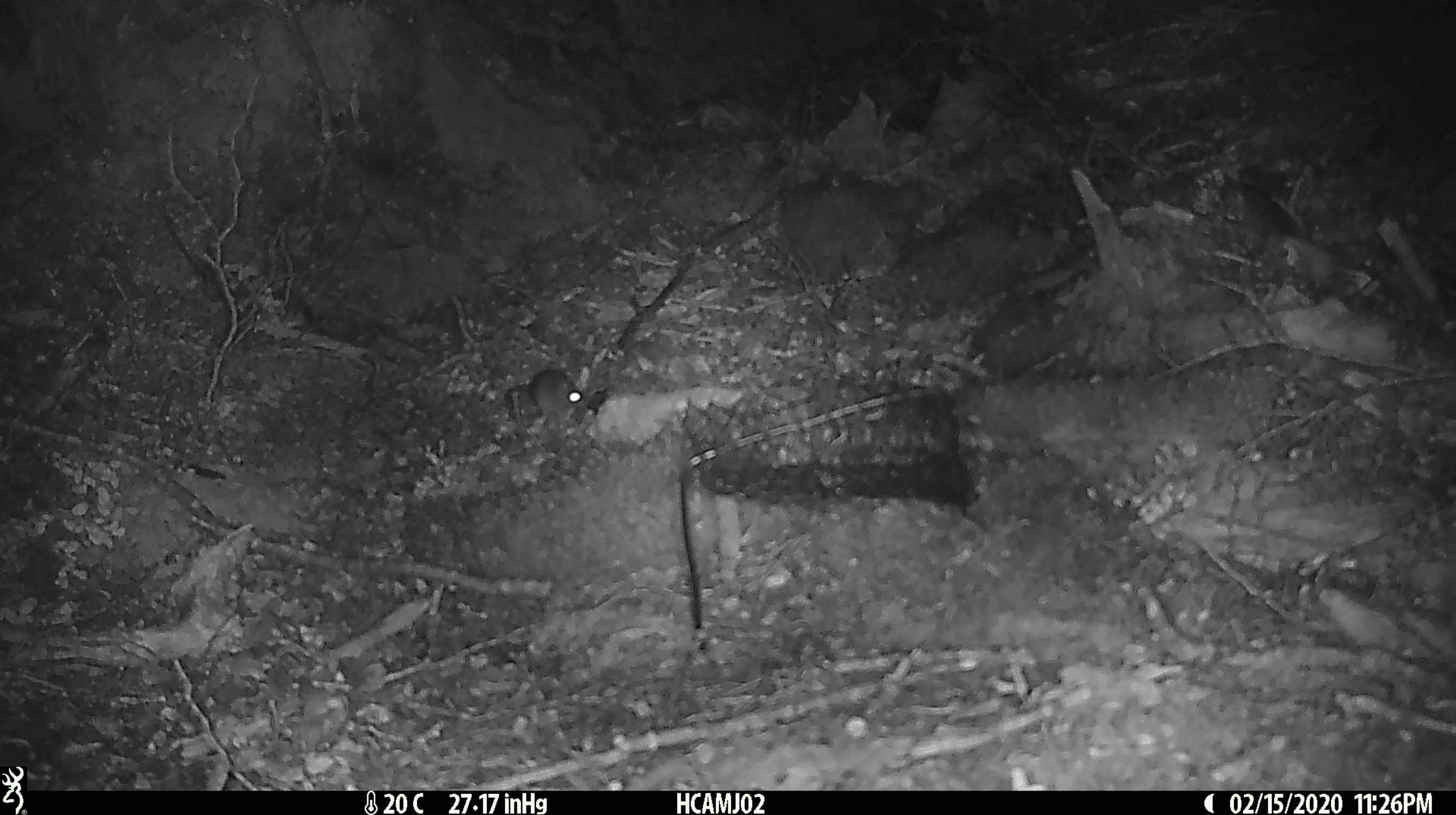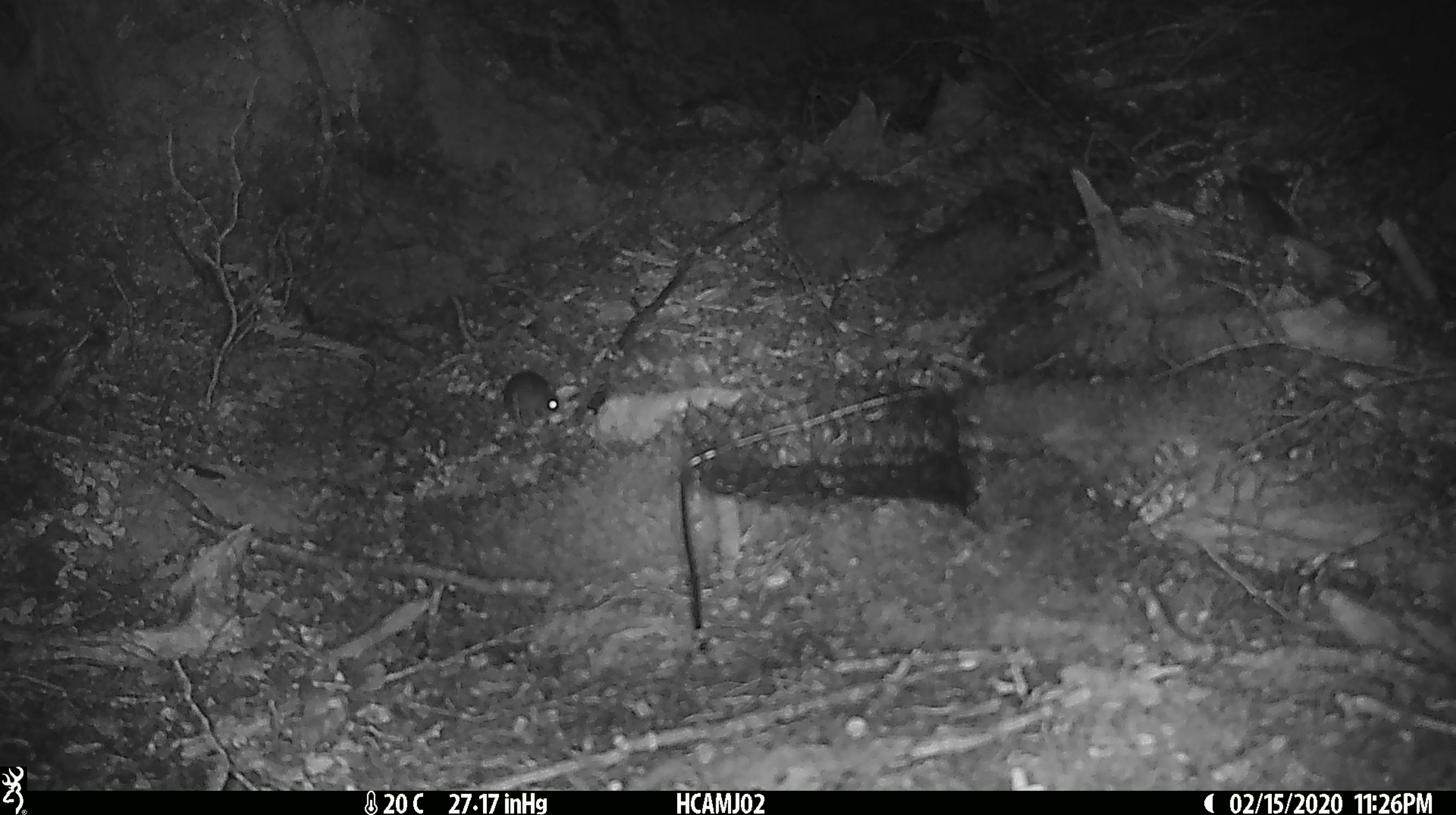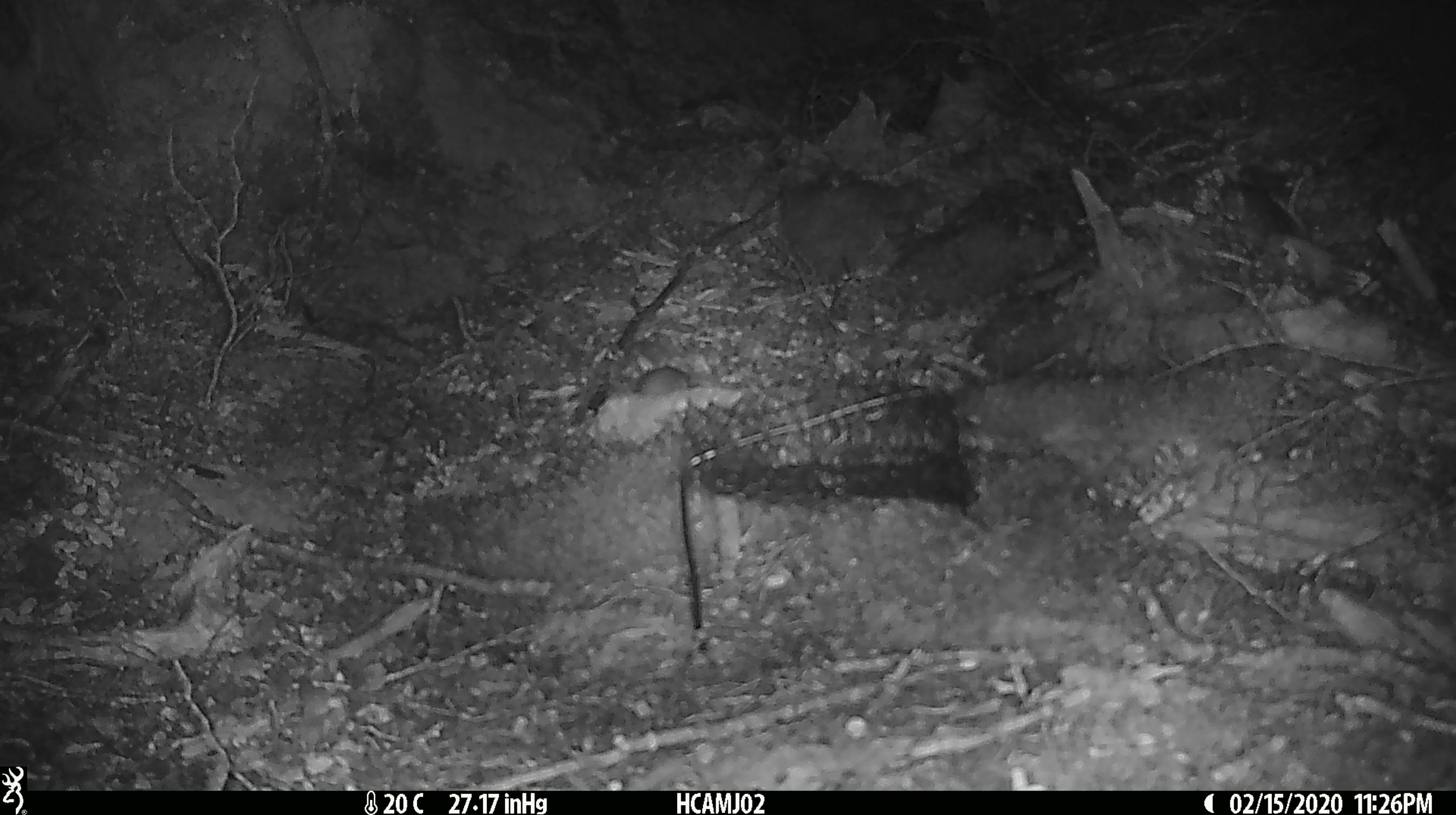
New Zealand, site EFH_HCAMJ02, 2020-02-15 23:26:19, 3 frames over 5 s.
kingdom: Animalia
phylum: Chordata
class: Mammalia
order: Rodentia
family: Muridae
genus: Mus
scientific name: Mus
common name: mouse